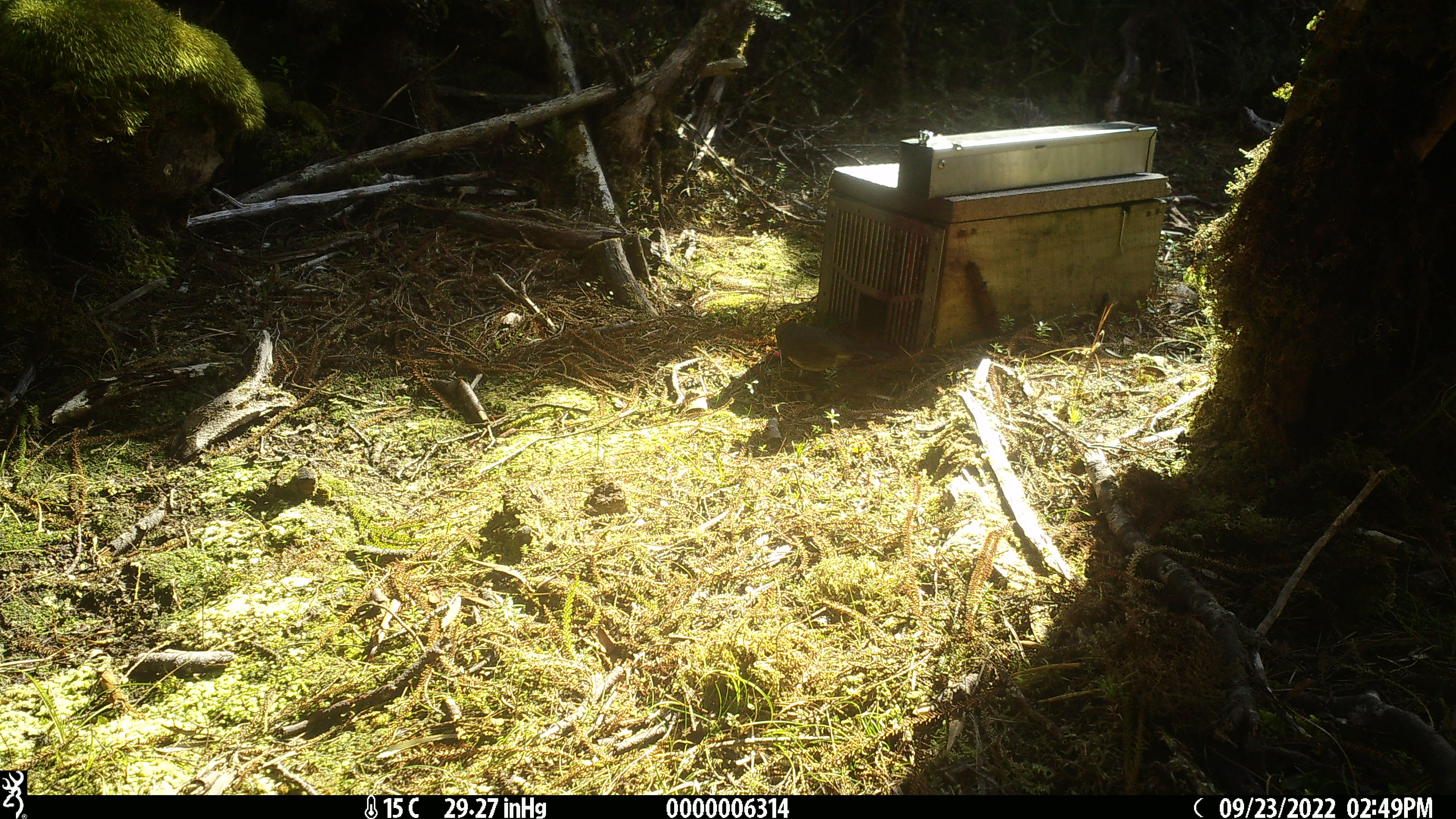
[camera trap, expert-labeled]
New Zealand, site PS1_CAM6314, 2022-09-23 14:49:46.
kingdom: Animalia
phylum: Chordata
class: Aves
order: Passeriformes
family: Petroicidae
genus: Petroica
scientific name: Petroica australis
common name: new zealand robin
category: robin